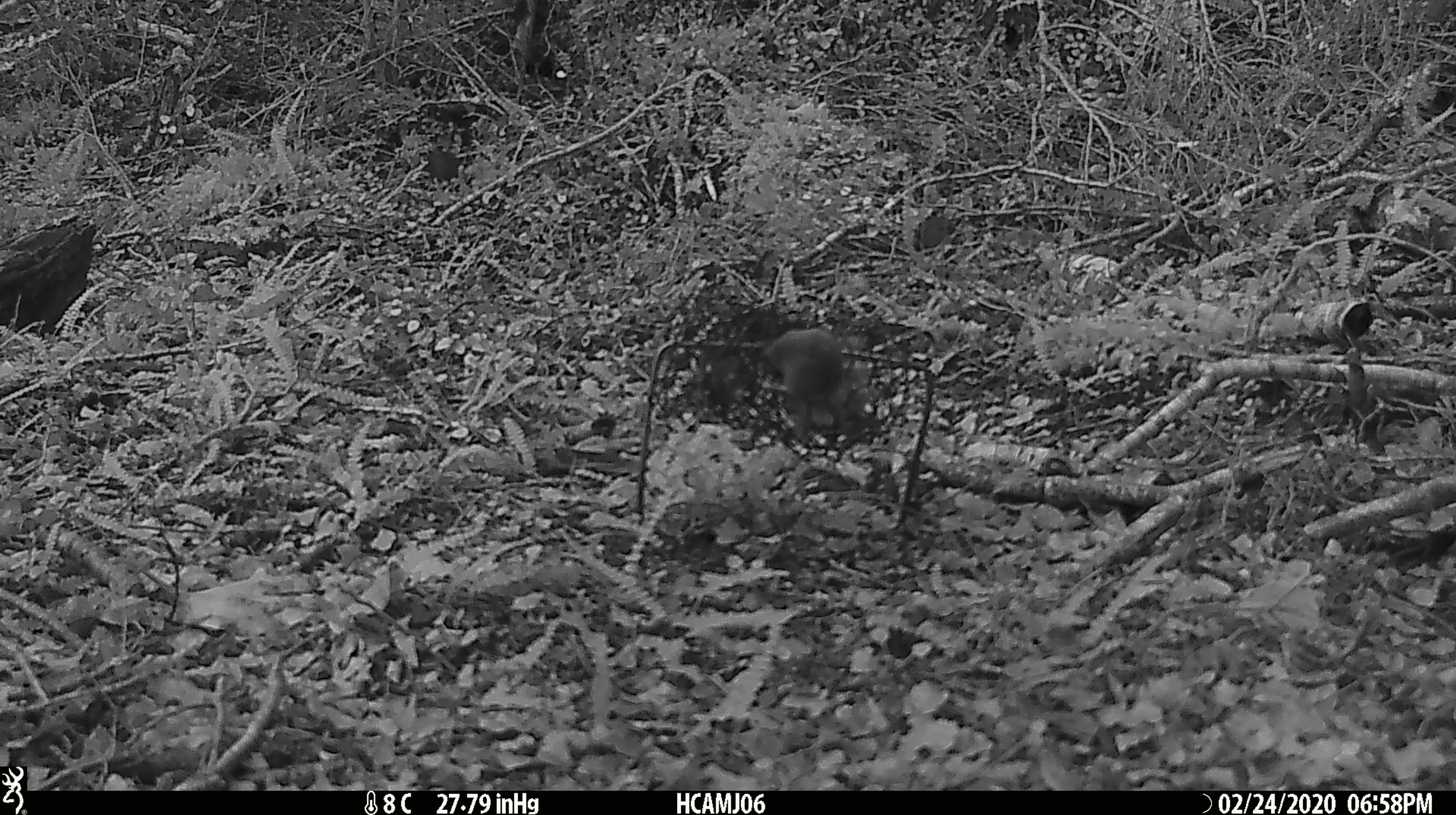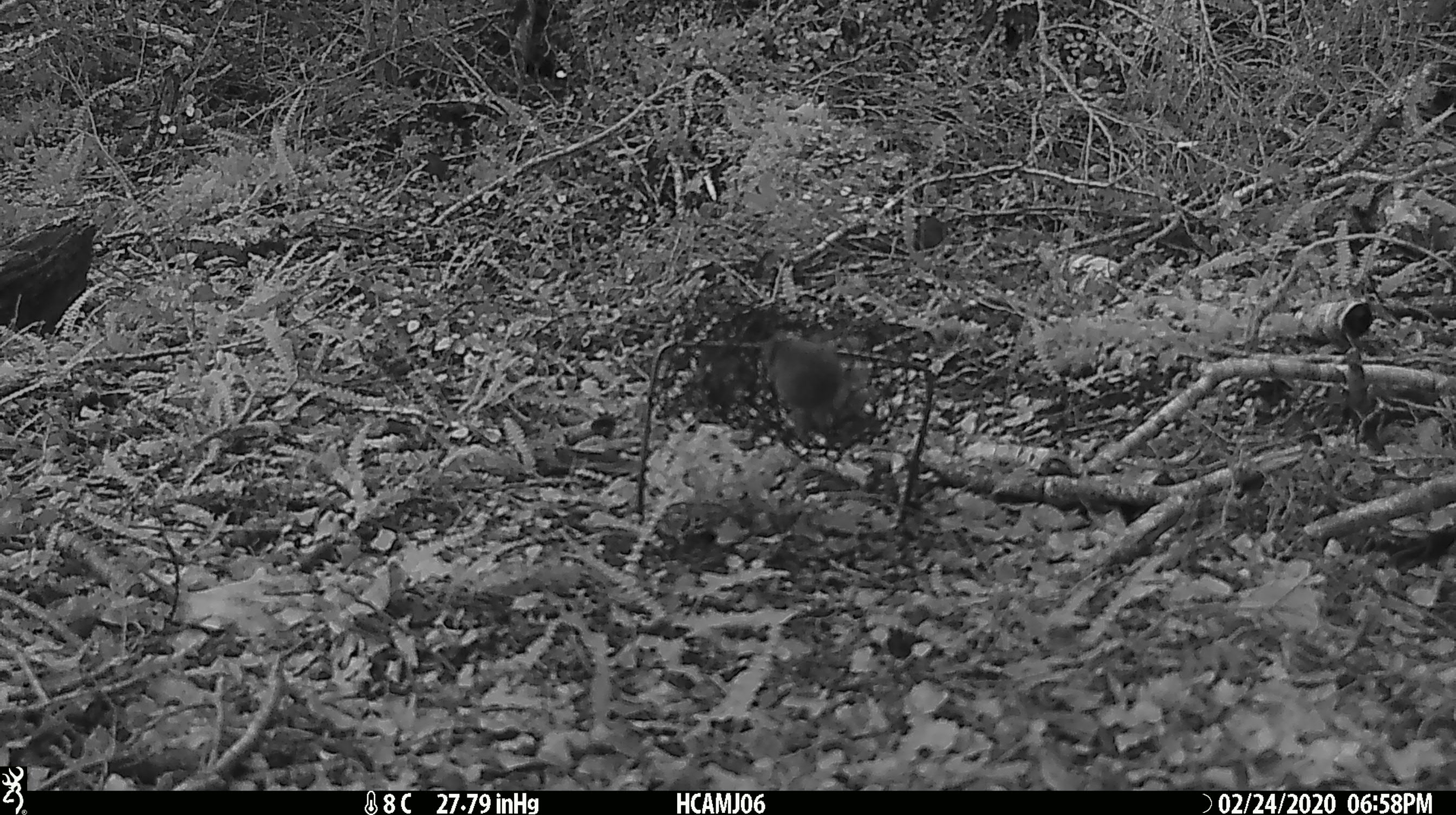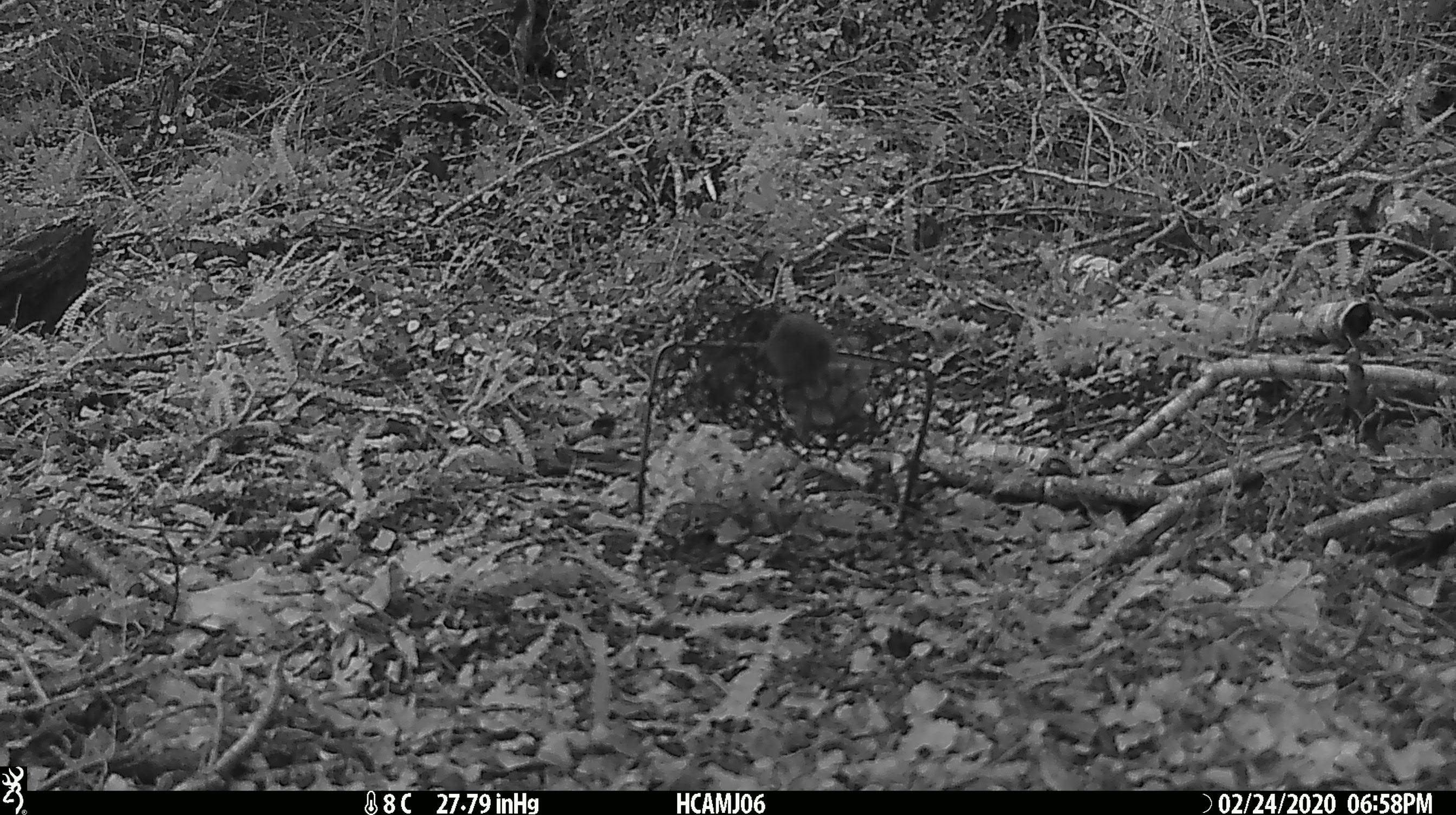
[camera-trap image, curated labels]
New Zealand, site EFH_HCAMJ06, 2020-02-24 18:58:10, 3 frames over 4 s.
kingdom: Animalia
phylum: Chordata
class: Mammalia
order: Rodentia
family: Muridae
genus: Mus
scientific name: Mus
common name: mouse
Mouse (Mus).